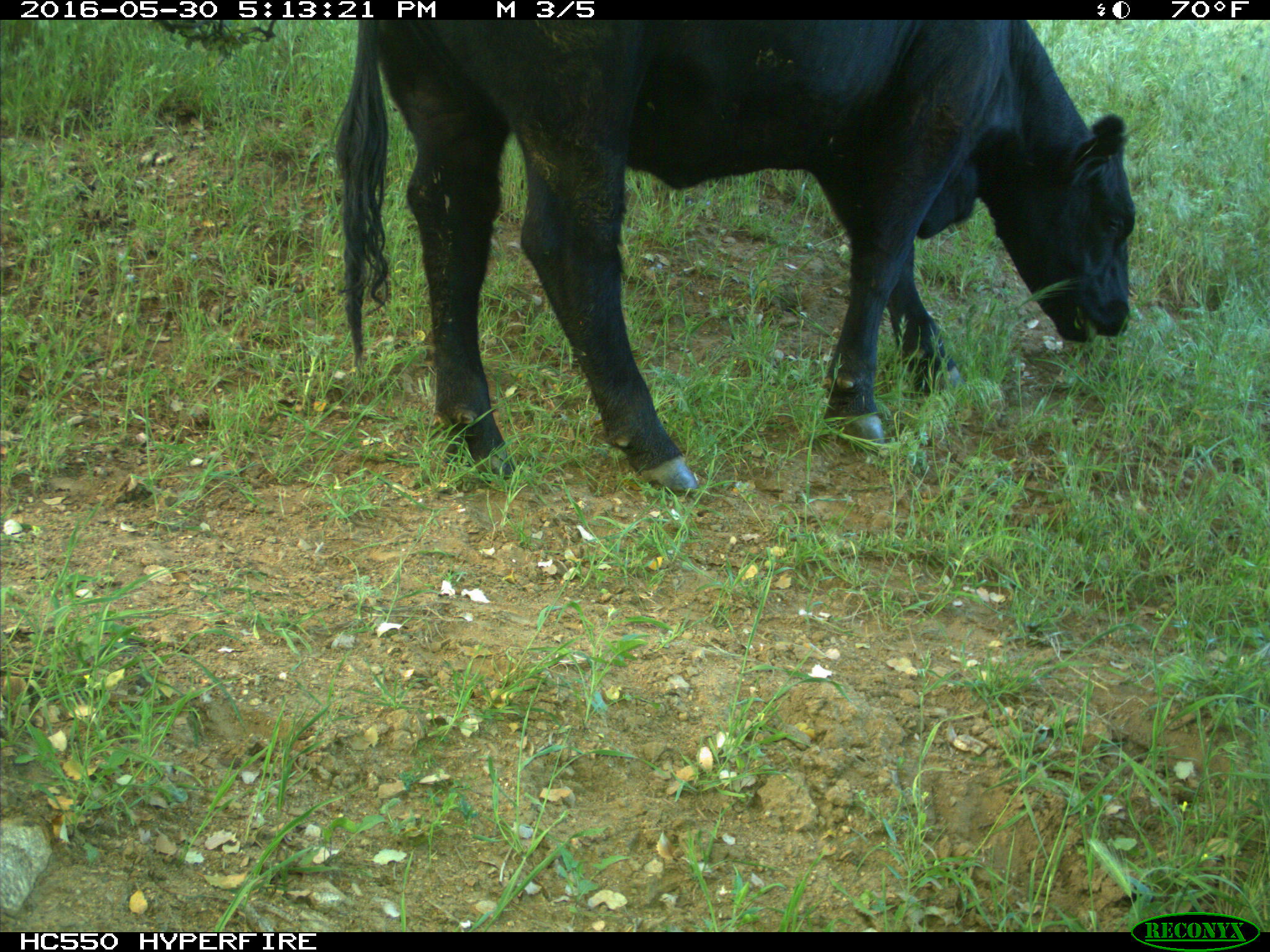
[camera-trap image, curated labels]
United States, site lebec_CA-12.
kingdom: Animalia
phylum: Chordata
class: Mammalia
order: Artiodactyla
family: Bovidae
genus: Bos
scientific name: Bos taurus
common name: domestic cow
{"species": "Bos taurus (domestic cow)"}